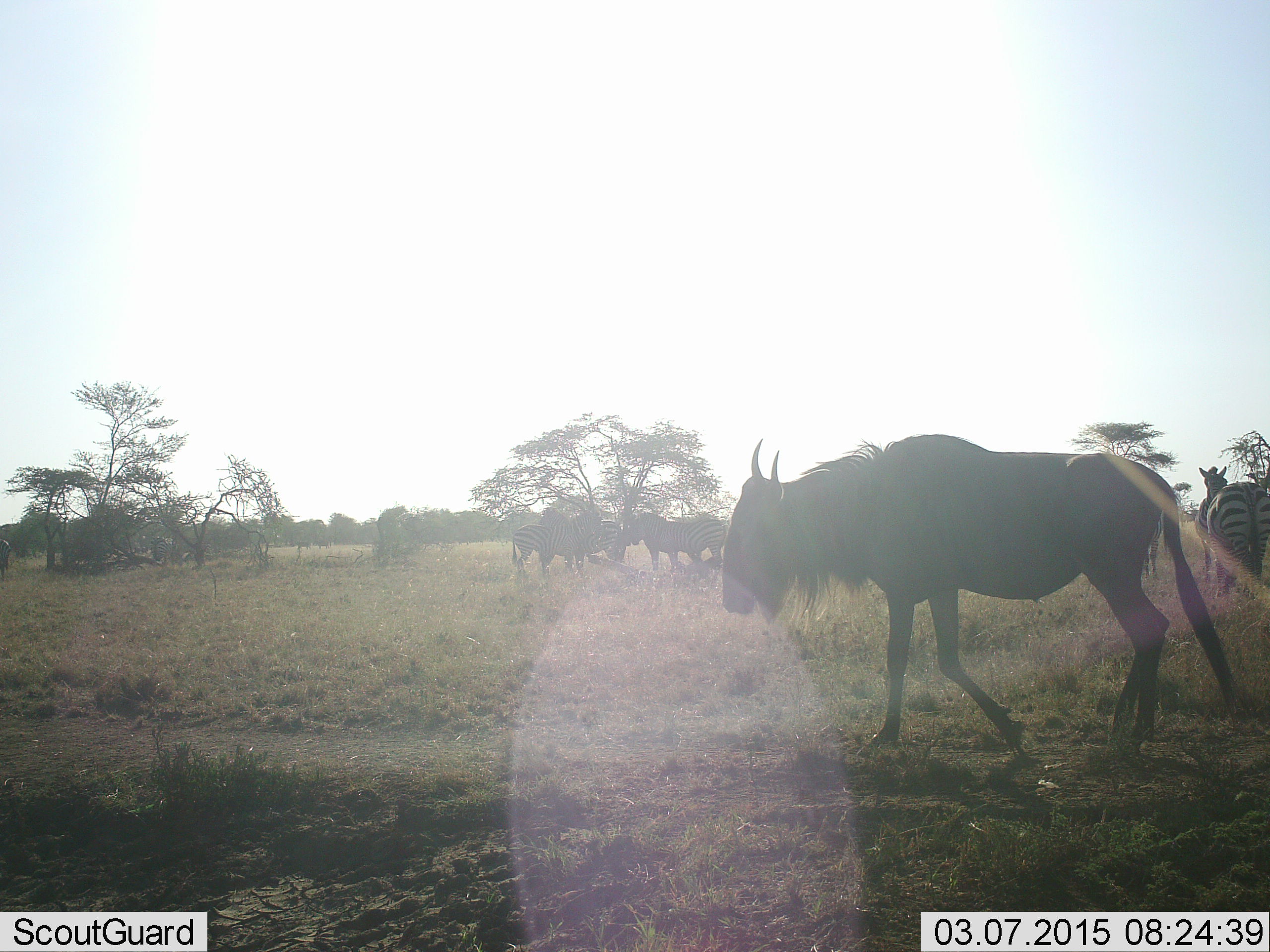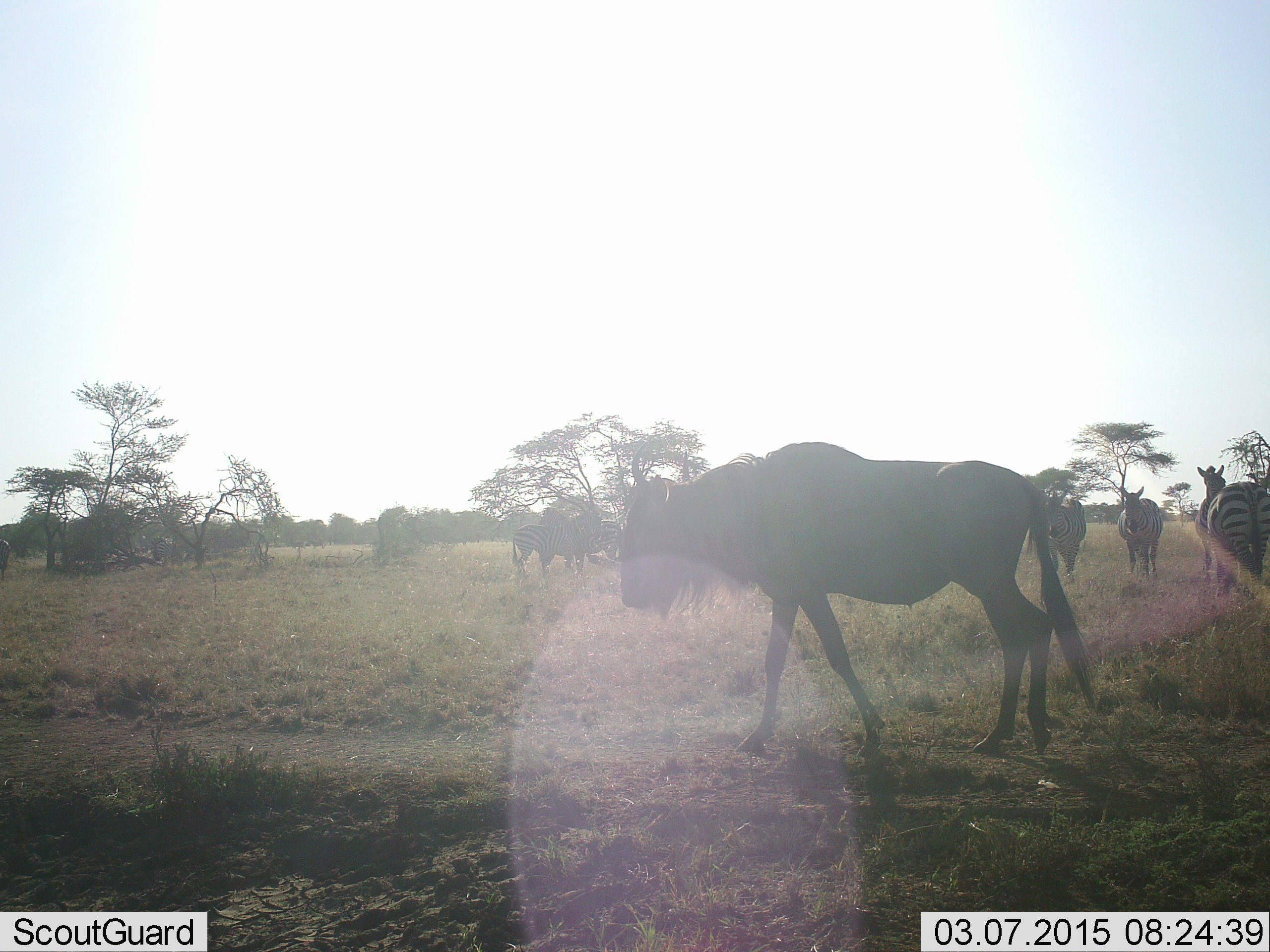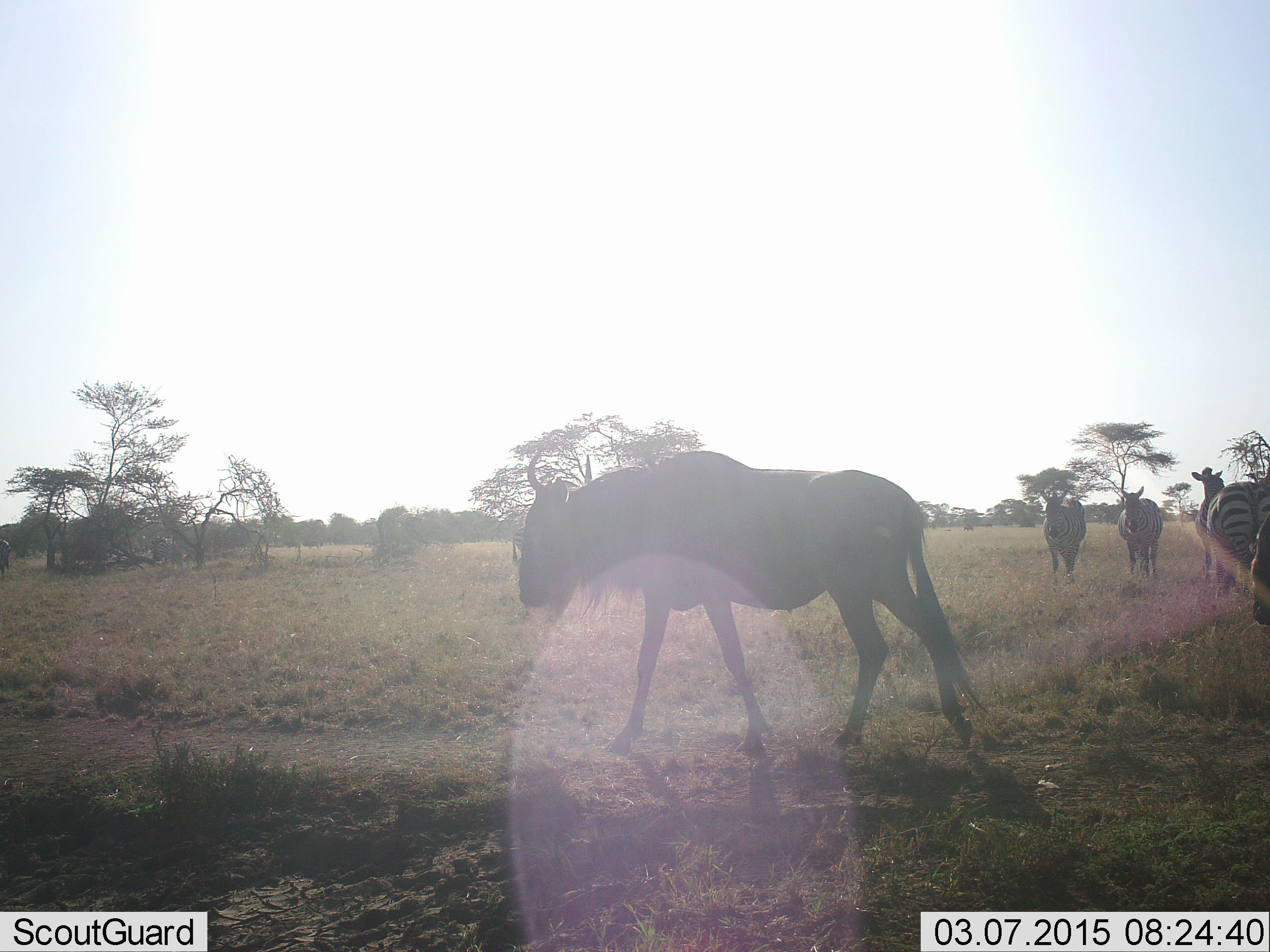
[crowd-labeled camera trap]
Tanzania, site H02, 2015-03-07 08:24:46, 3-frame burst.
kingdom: Animalia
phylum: Chordata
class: Mammalia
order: Artiodactyla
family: Bovidae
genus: Connochaetes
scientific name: Connochaetes taurinus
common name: blue wildebeest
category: wildebeest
Wildebeest (blue wildebeest) (Connochaetes taurinus), count 2. Behavior (volunteer vote fractions): standing 40%, resting 0%, moving 90%, interacting 0%. Young present (vote fraction): 0%. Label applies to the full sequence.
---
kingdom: Animalia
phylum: Chordata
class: Mammalia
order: Perissodactyla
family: Equidae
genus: Equus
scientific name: Equus quagga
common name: plains zebra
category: zebra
Zebra (plains zebra) (Equus quagga), count 7. Behavior (volunteer vote fractions): standing 90%, resting 0%, moving 0%, interacting 0%. Young present (vote fraction): 0%. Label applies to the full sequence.